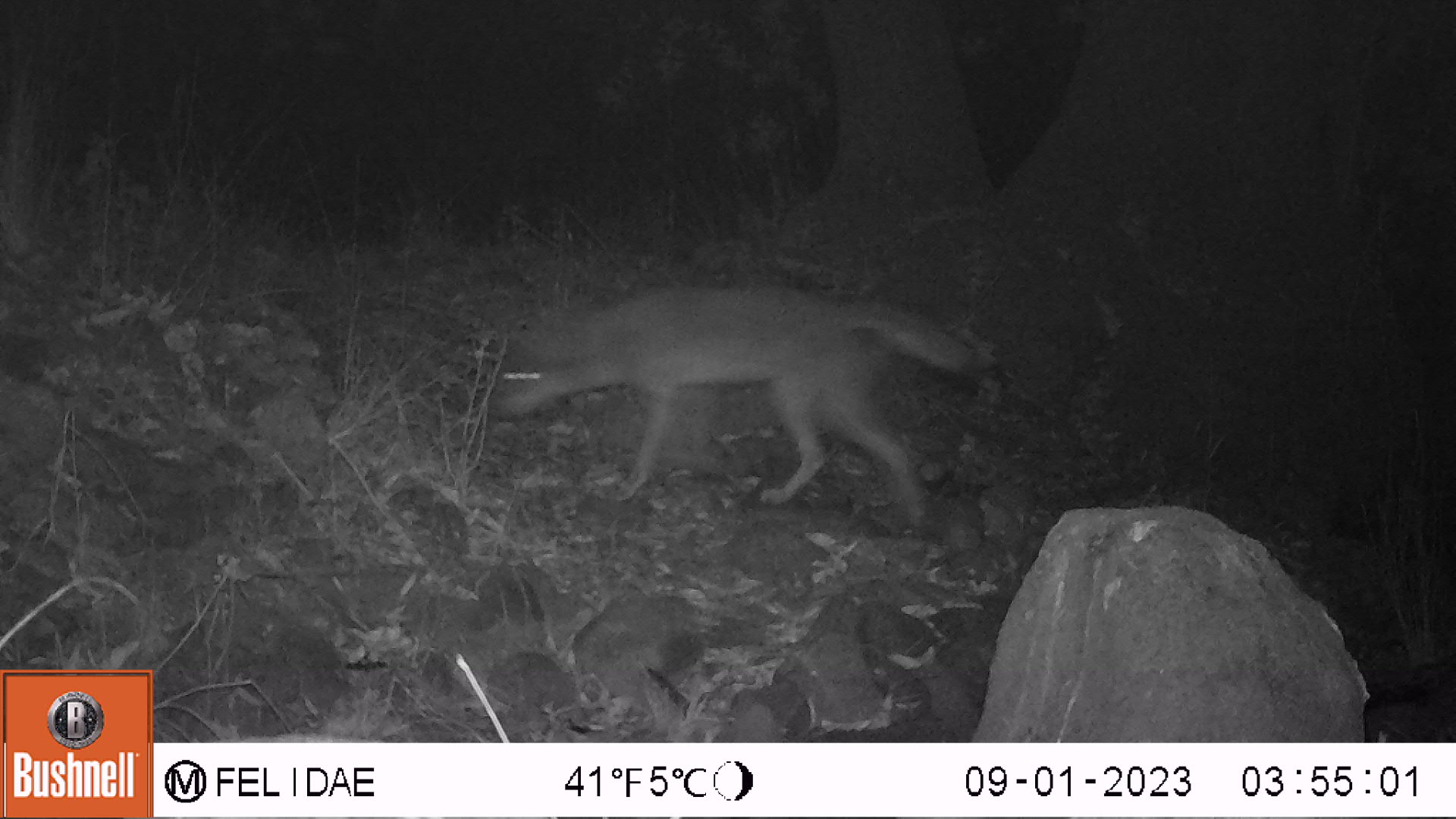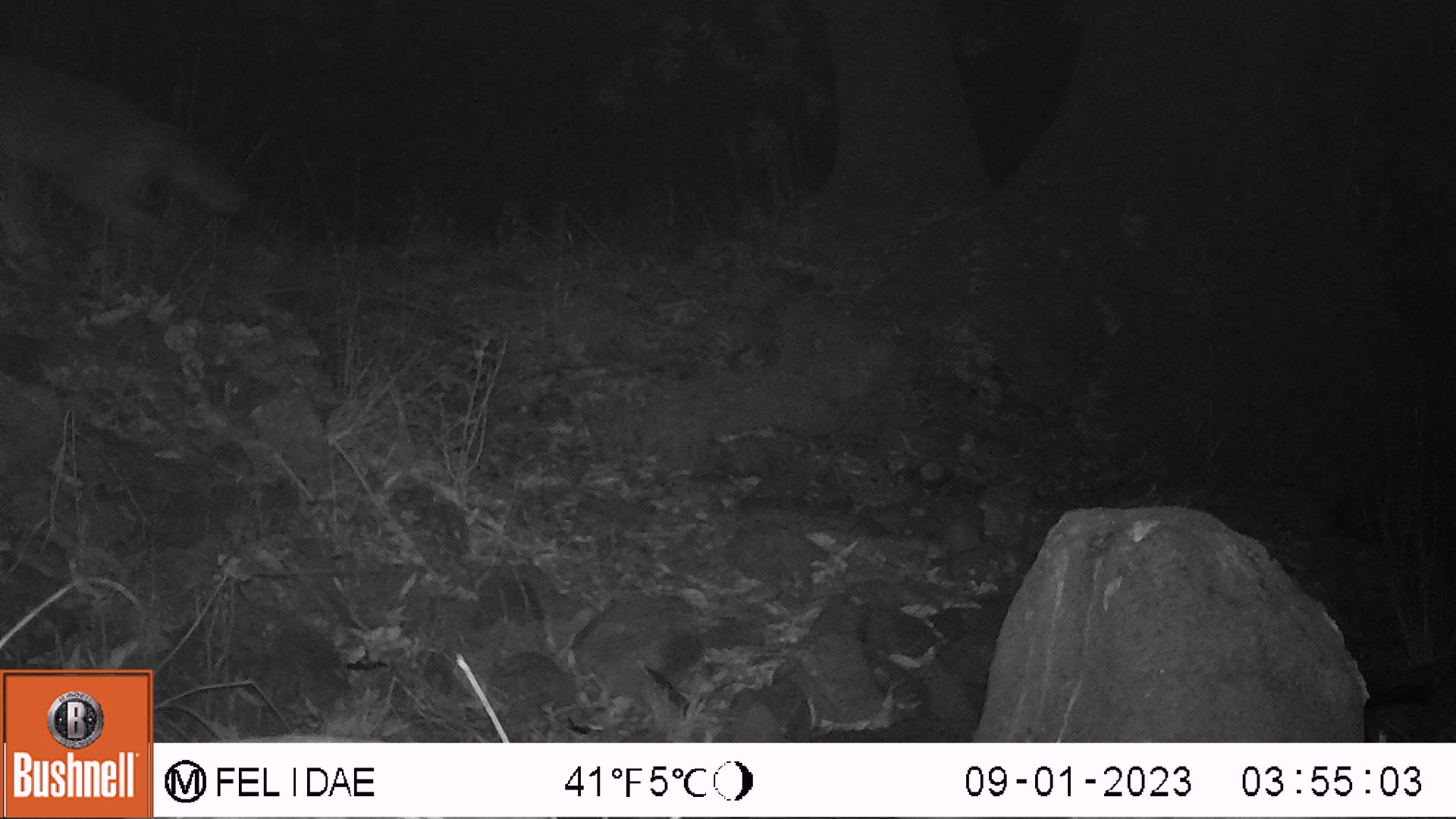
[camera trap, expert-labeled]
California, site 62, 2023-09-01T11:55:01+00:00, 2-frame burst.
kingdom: Animalia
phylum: Chordata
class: Mammalia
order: Carnivora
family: Canidae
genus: Canis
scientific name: Canis latrans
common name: coyote